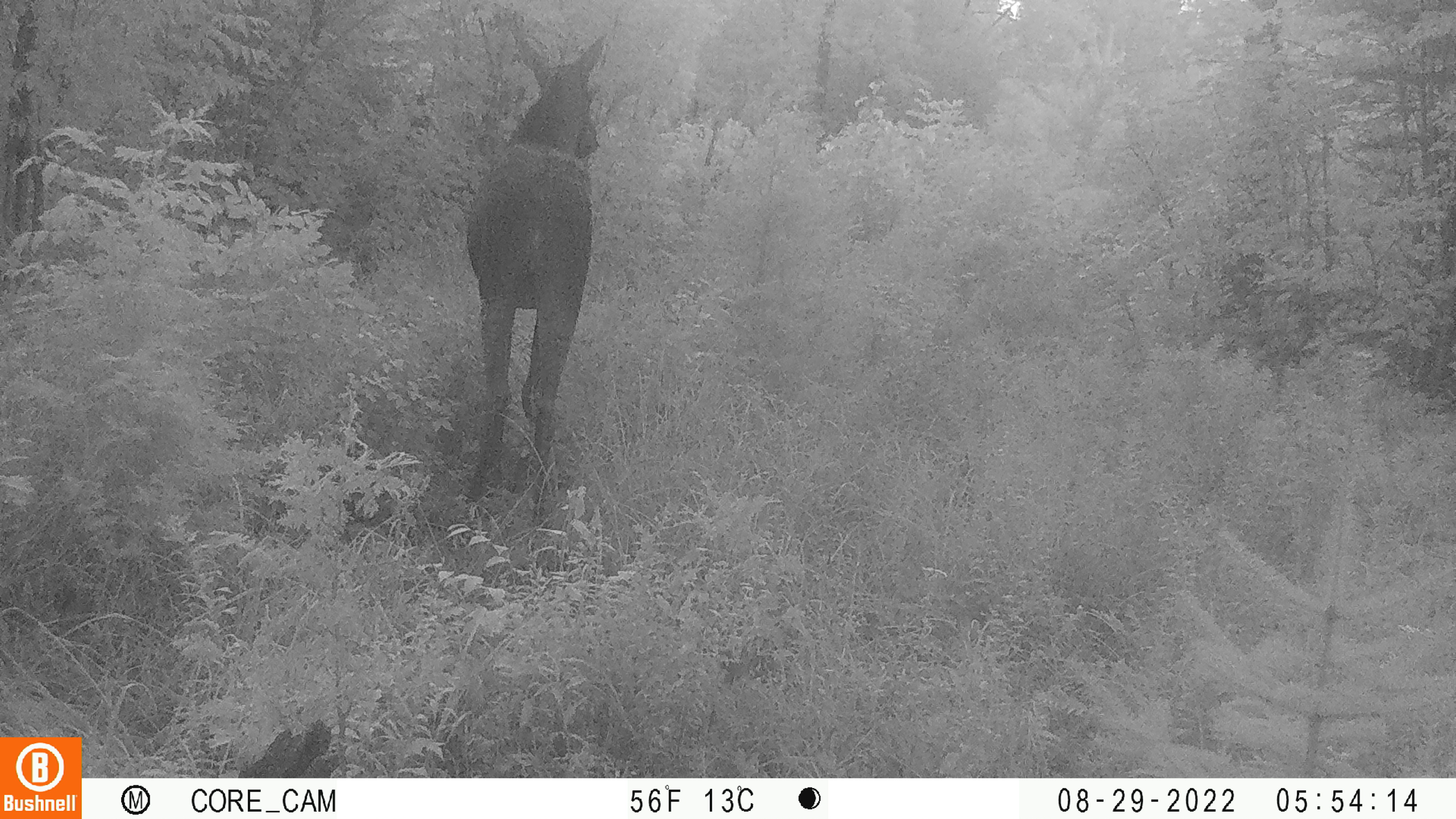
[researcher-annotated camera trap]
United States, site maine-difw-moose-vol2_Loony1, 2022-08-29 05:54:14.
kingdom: Animalia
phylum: Chordata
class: Mammalia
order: Artiodactyla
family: Cervidae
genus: Alces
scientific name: Alces alces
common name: moose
Moose (Alces alces).